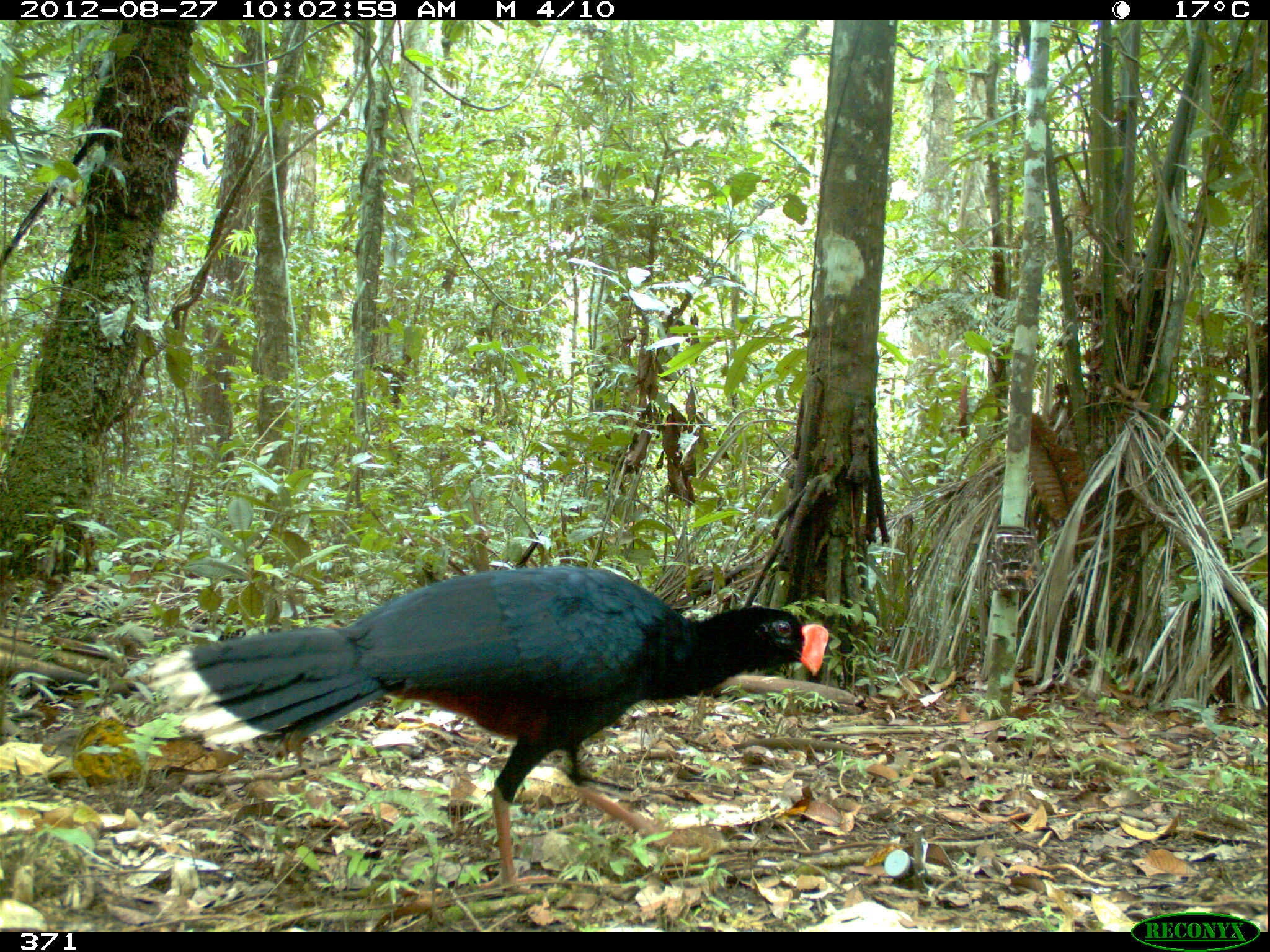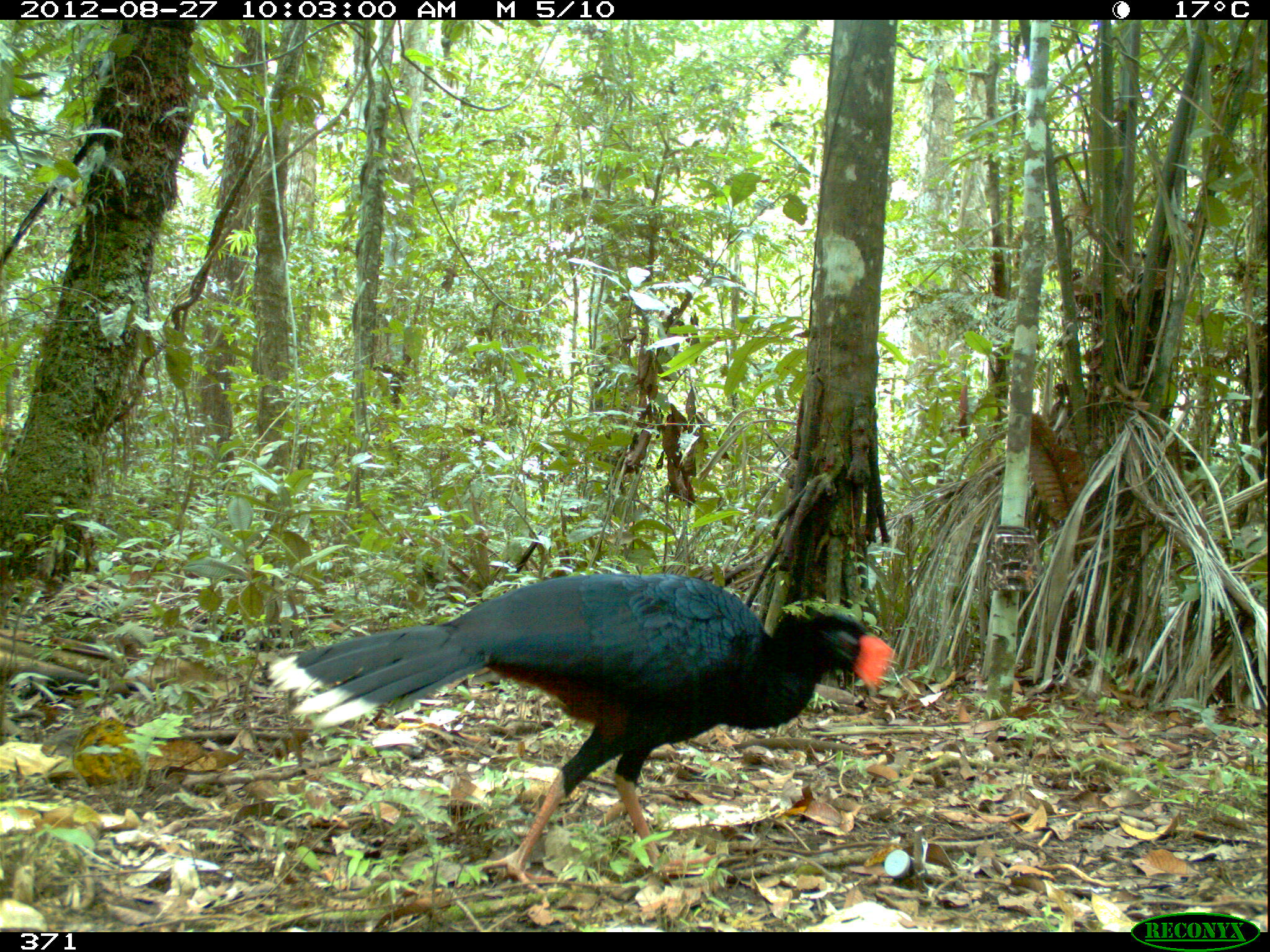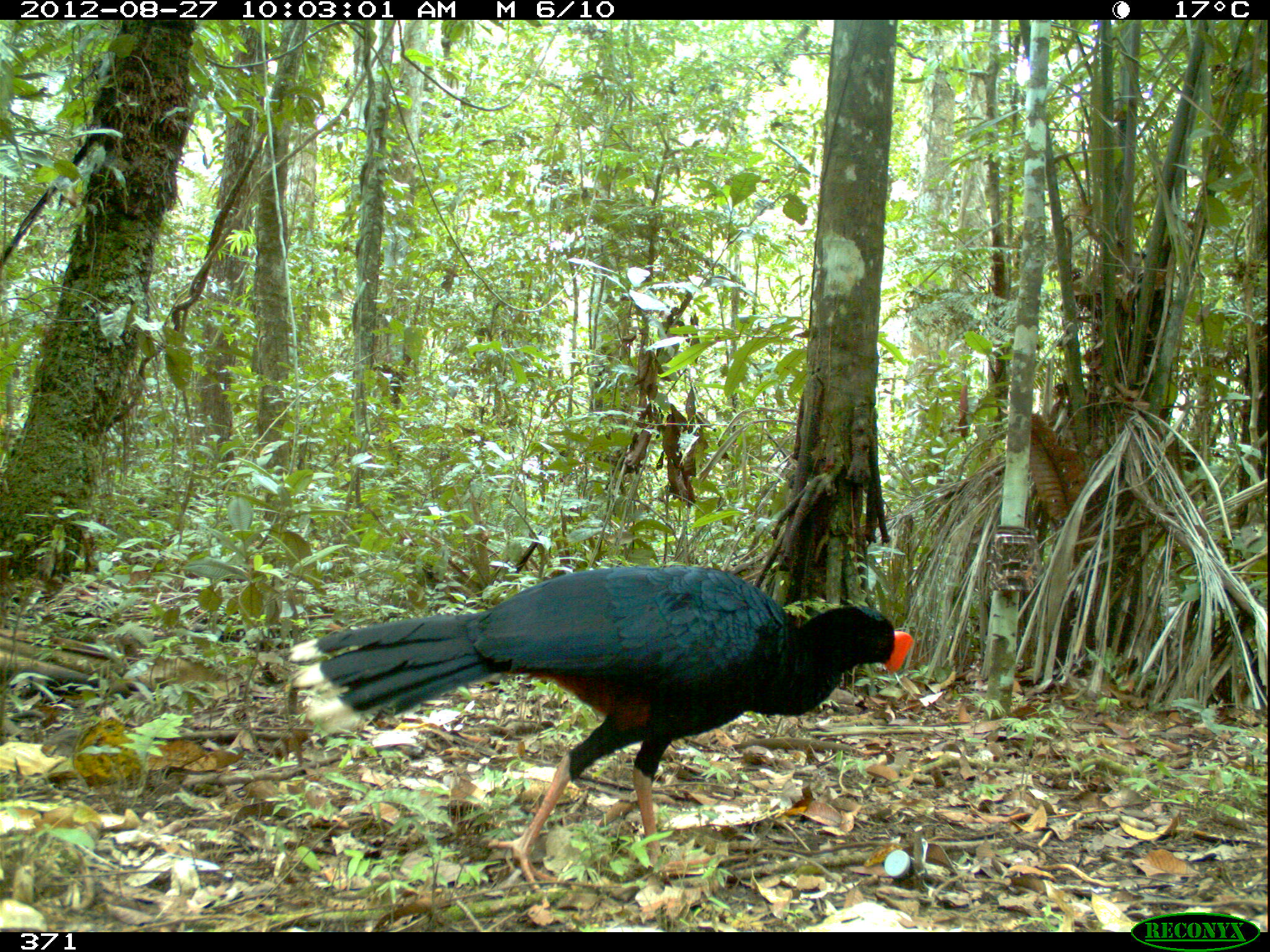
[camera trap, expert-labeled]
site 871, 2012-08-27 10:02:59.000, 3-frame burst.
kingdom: Animalia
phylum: Chordata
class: Aves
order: Galliformes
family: Cracidae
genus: Mitu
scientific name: Mitu tuberosum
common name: razor-billed curassow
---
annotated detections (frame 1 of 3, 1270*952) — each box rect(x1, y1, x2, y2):
mitu tuberosum: rect(140, 561, 829, 900)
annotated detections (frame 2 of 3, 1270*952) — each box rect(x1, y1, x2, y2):
mitu tuberosum: rect(264, 570, 900, 911)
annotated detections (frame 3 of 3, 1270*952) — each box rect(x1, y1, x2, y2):
mitu tuberosum: rect(286, 562, 915, 896)